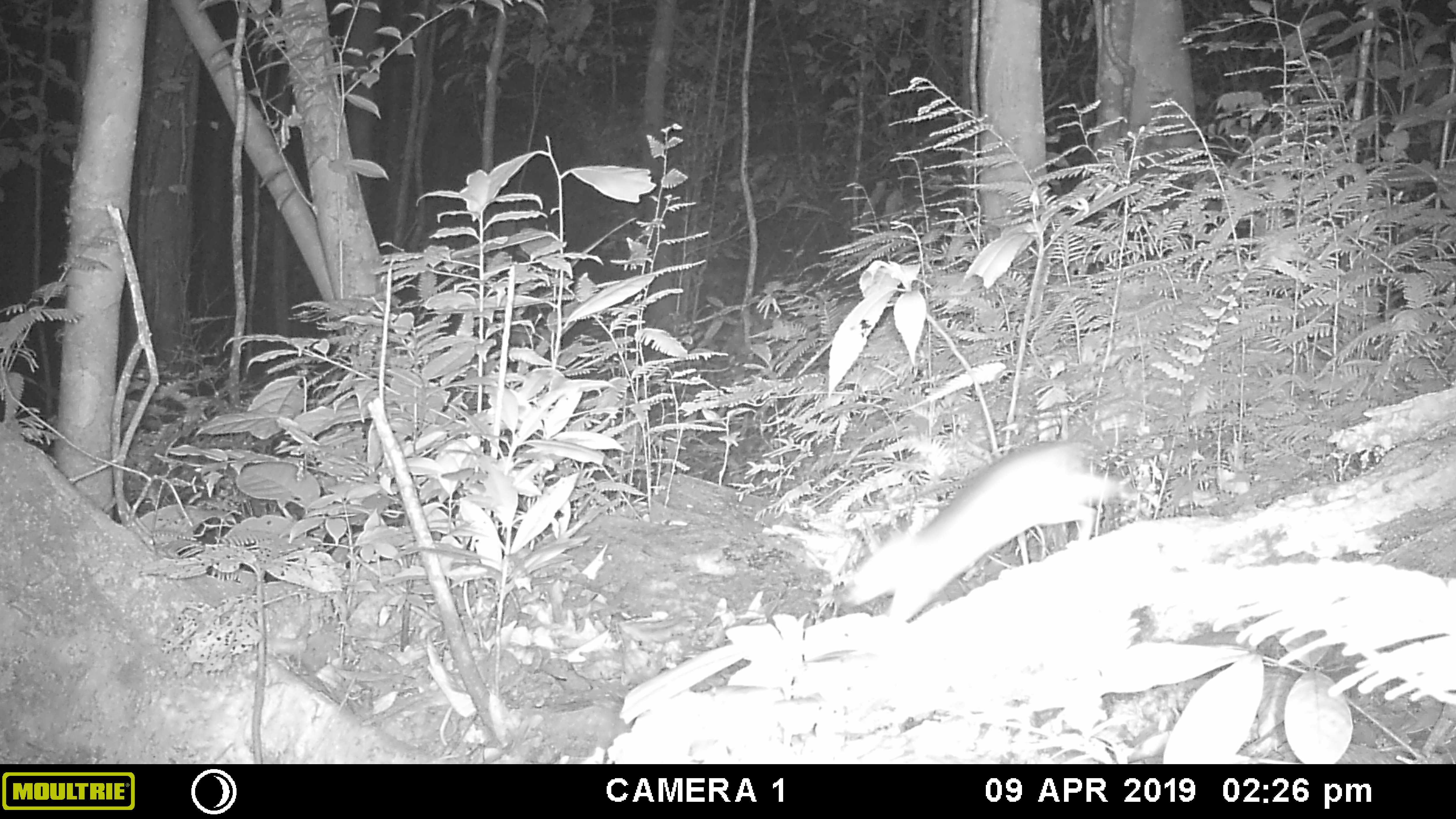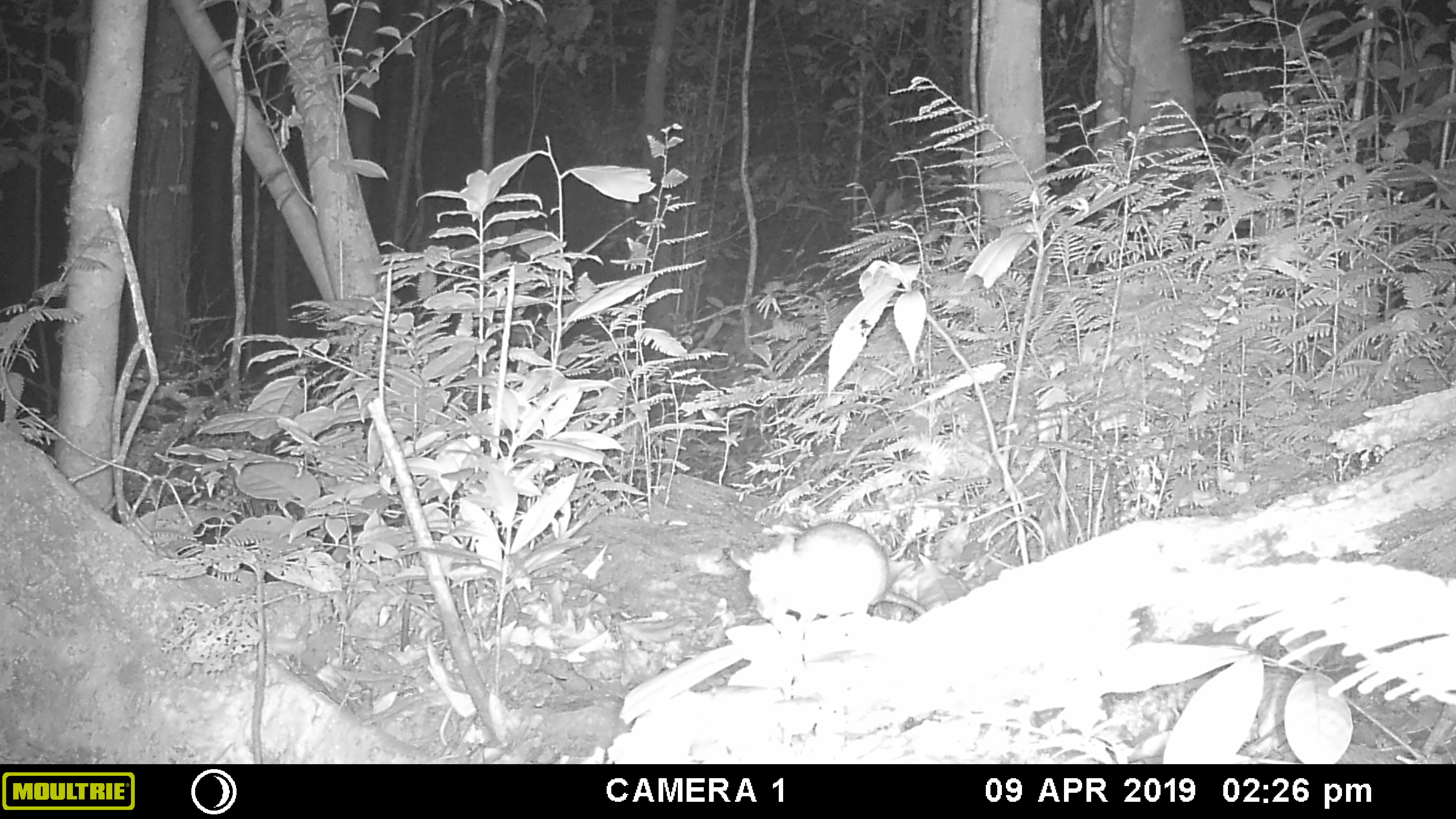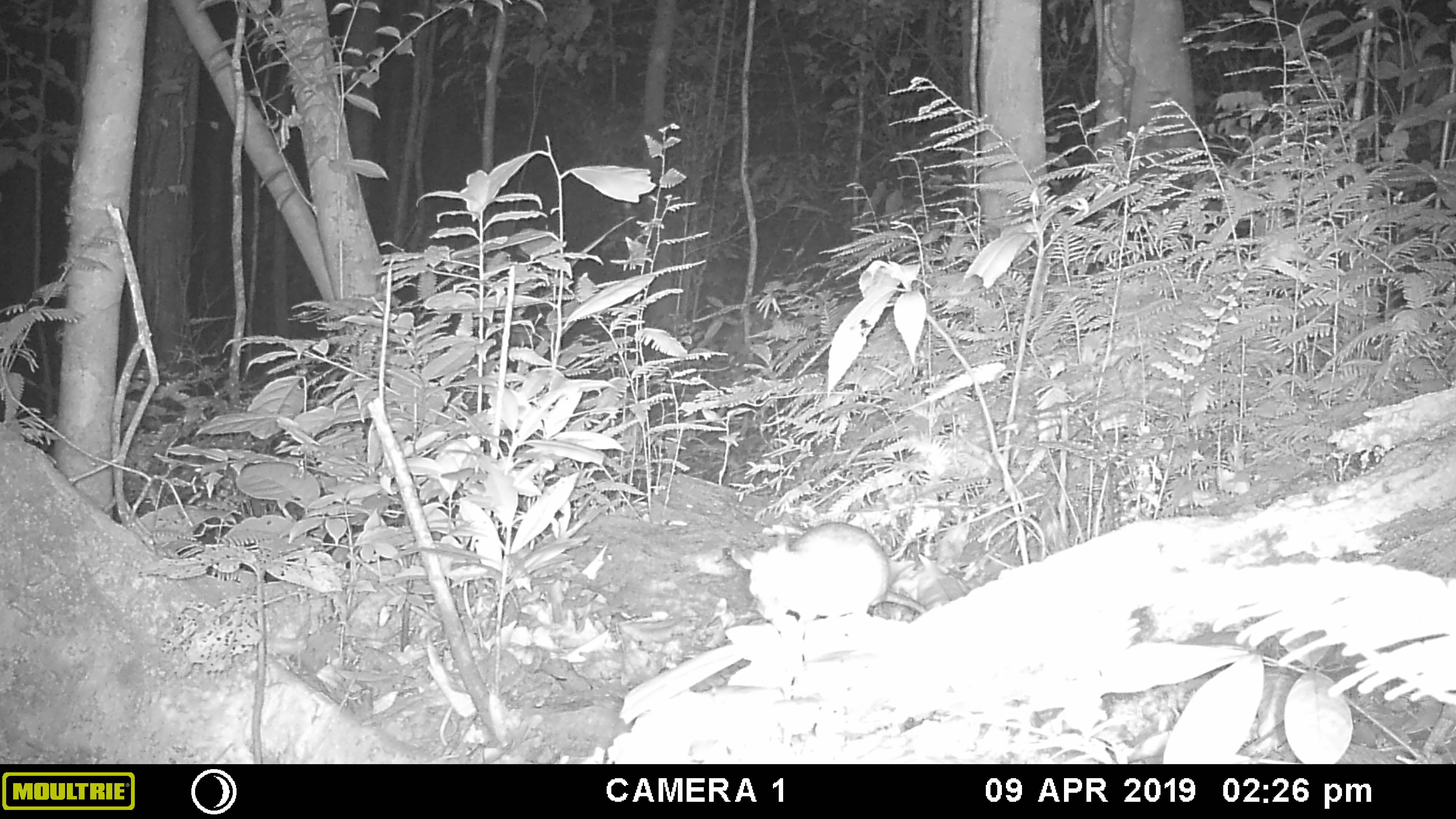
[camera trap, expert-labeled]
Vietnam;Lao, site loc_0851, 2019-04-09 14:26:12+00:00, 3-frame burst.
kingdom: Animalia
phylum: Chordata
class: Mammalia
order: Rodentia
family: Muridae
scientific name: Muridae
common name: old-world mice and rats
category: unidentified murid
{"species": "unidentified murid (old-world mice and rats) (Muridae)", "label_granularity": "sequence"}